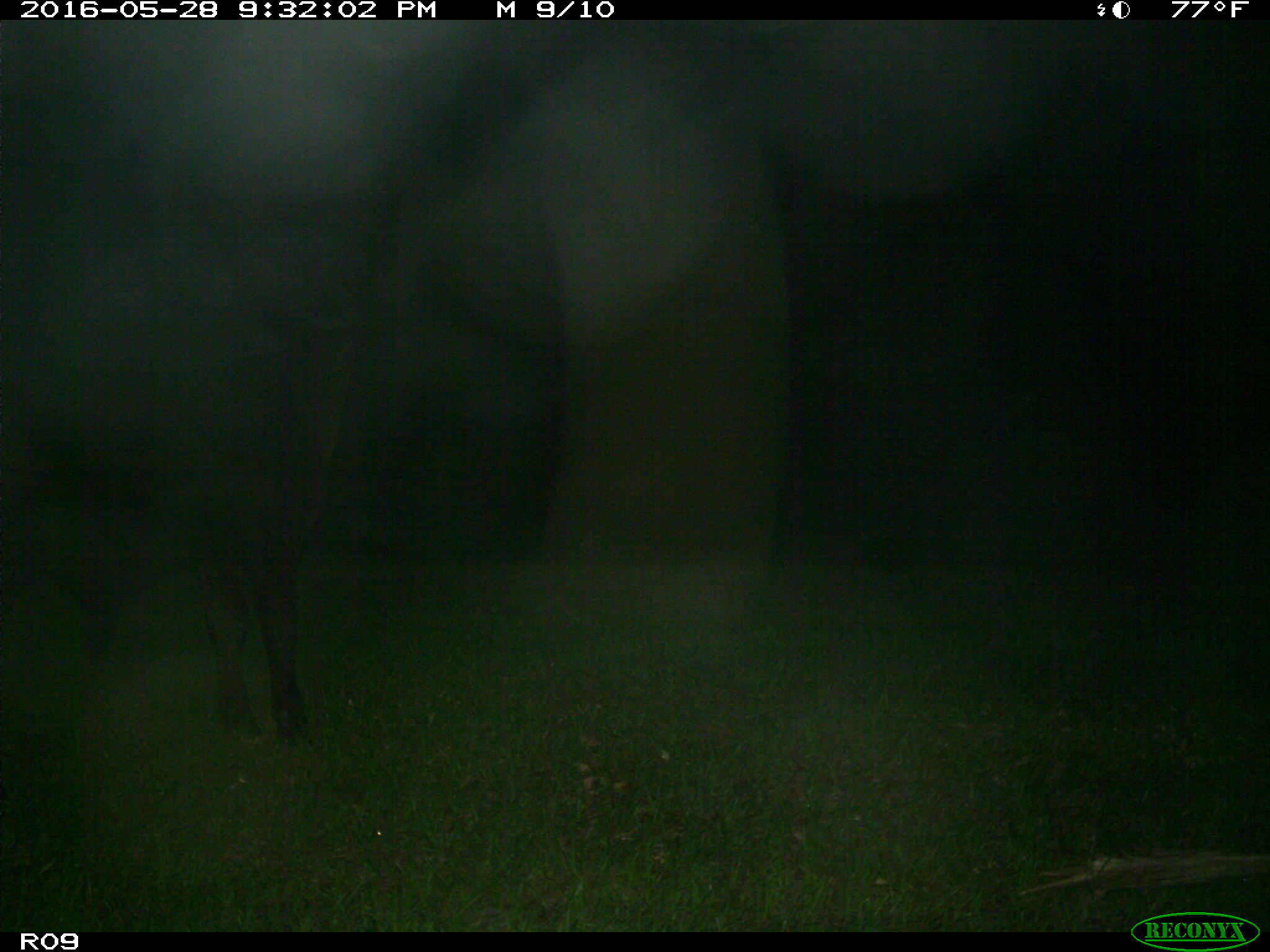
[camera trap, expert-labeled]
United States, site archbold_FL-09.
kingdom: Animalia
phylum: Chordata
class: Mammalia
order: Artiodactyla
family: Bovidae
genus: Bos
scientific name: Bos taurus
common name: domestic cow